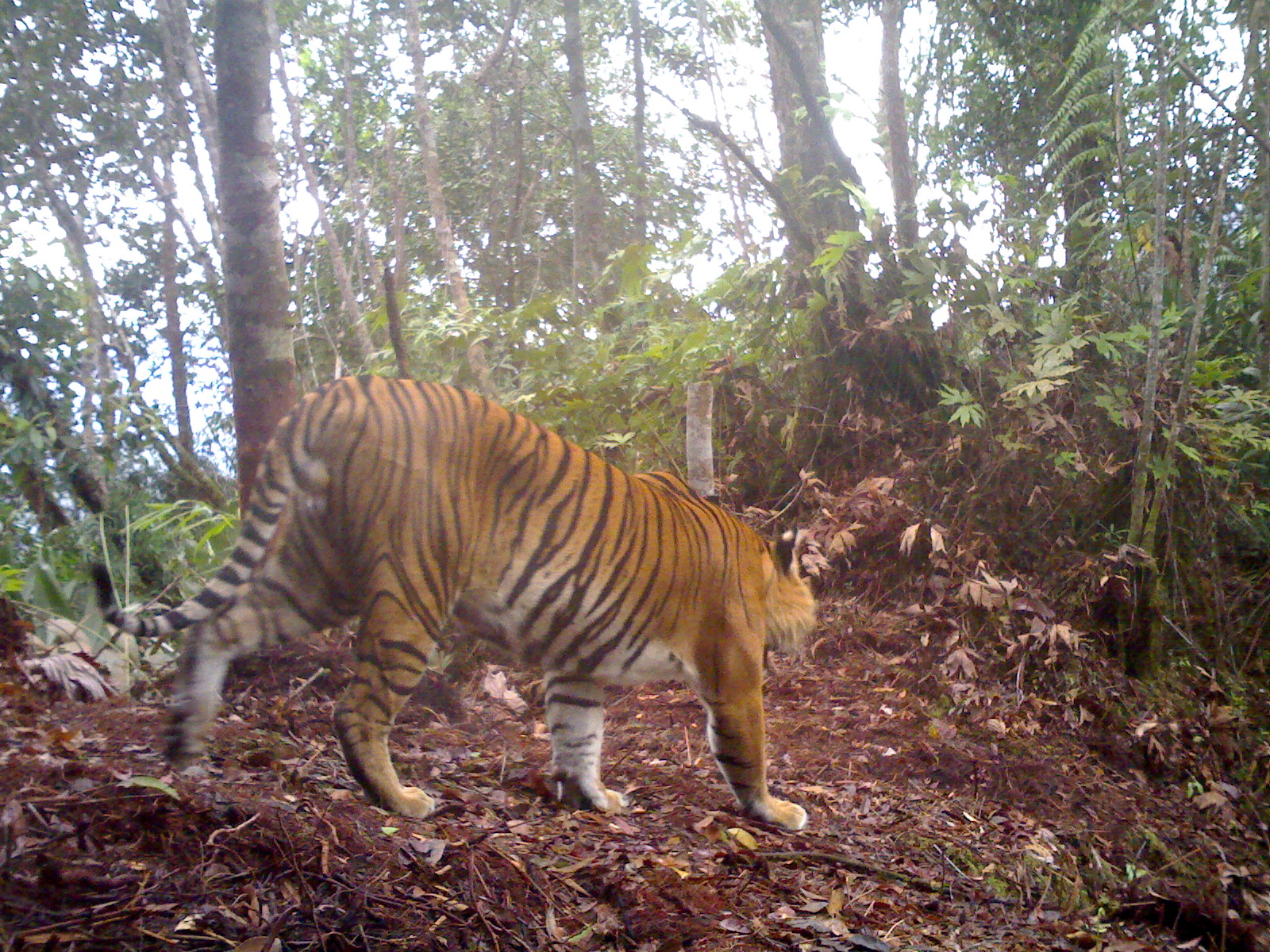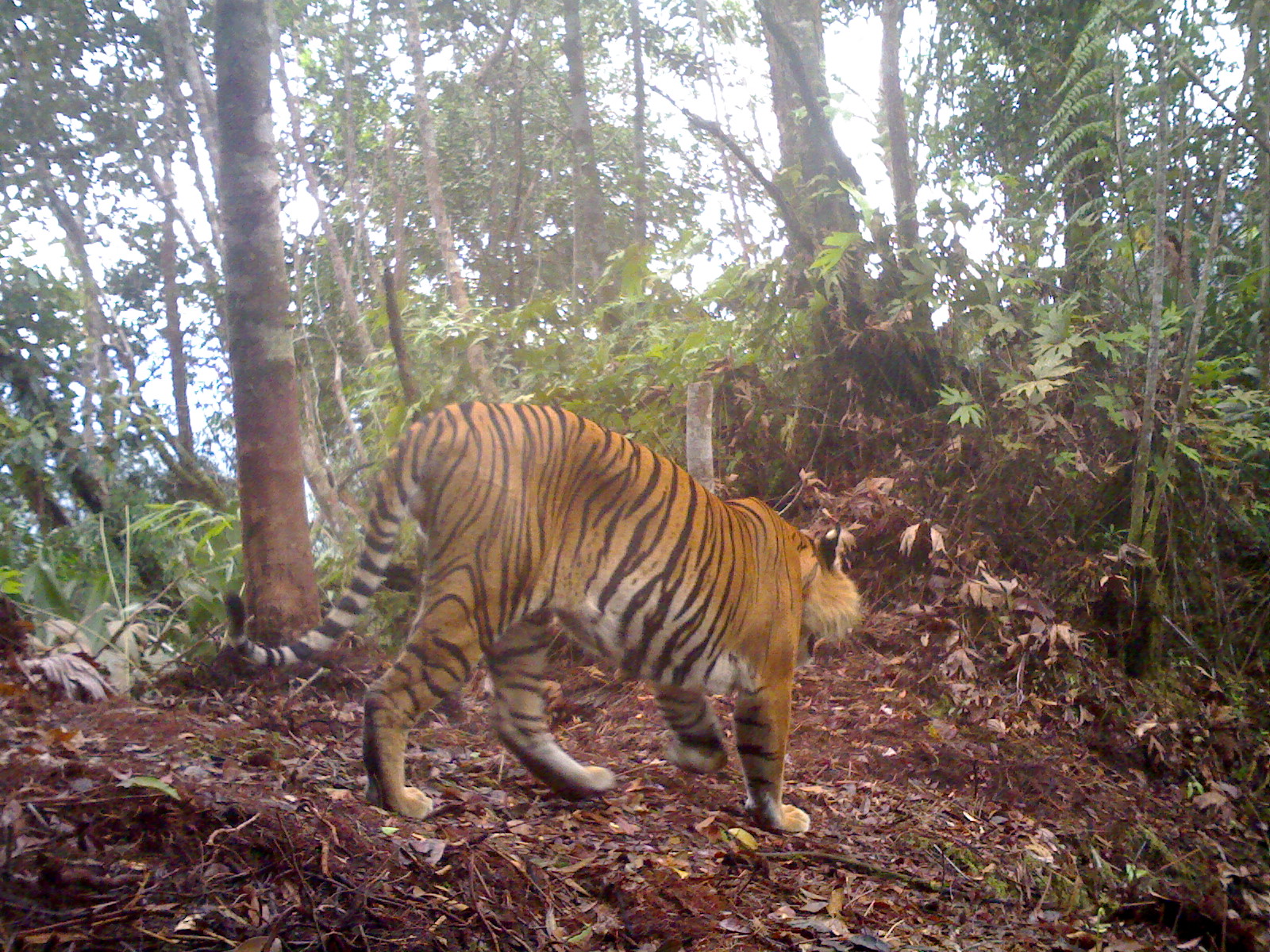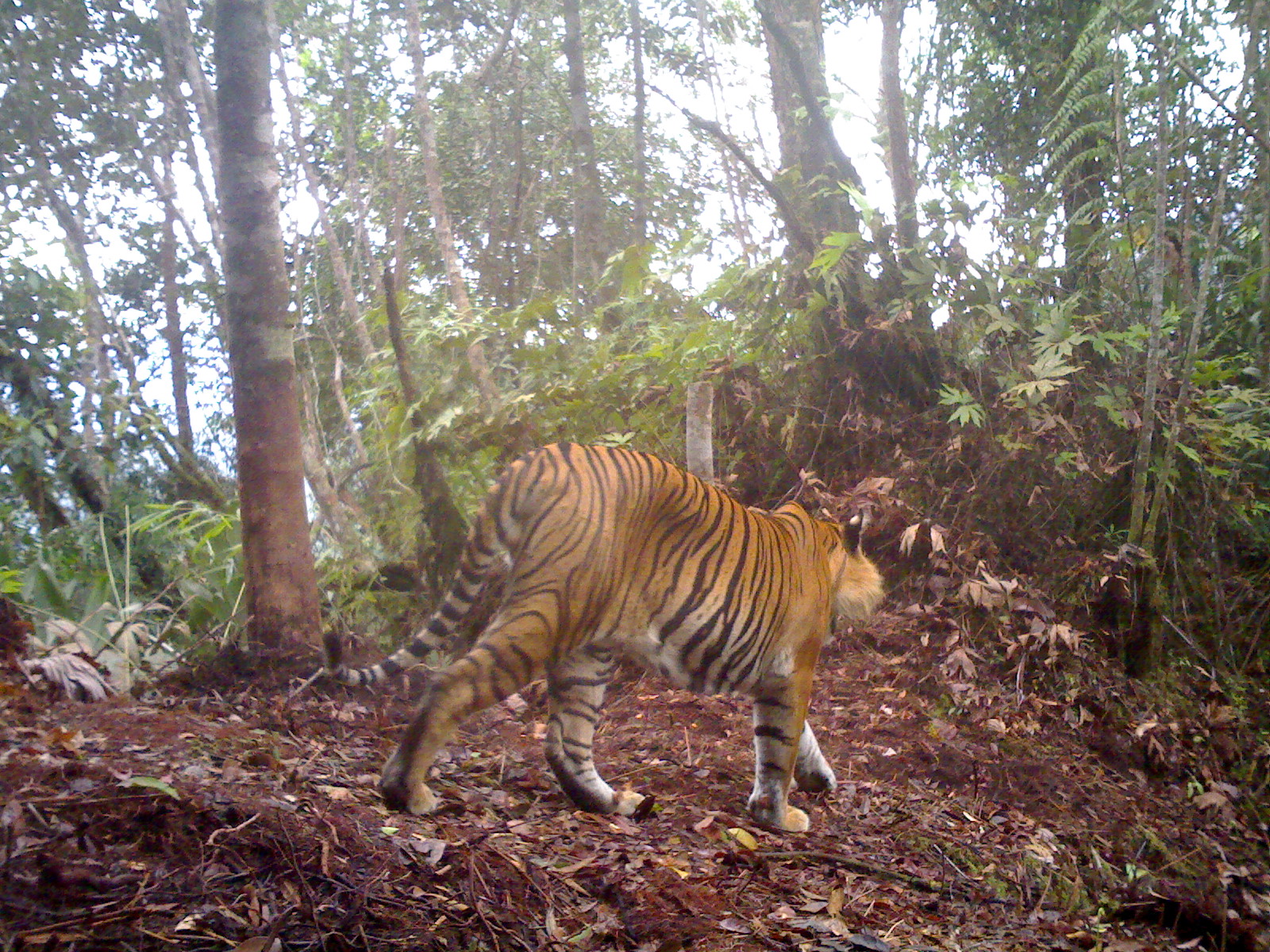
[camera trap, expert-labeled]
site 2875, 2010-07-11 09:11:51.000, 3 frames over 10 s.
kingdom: Animalia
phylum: Chordata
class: Mammalia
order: Carnivora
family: Felidae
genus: Panthera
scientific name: Panthera tigris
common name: tiger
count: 1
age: adult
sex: male